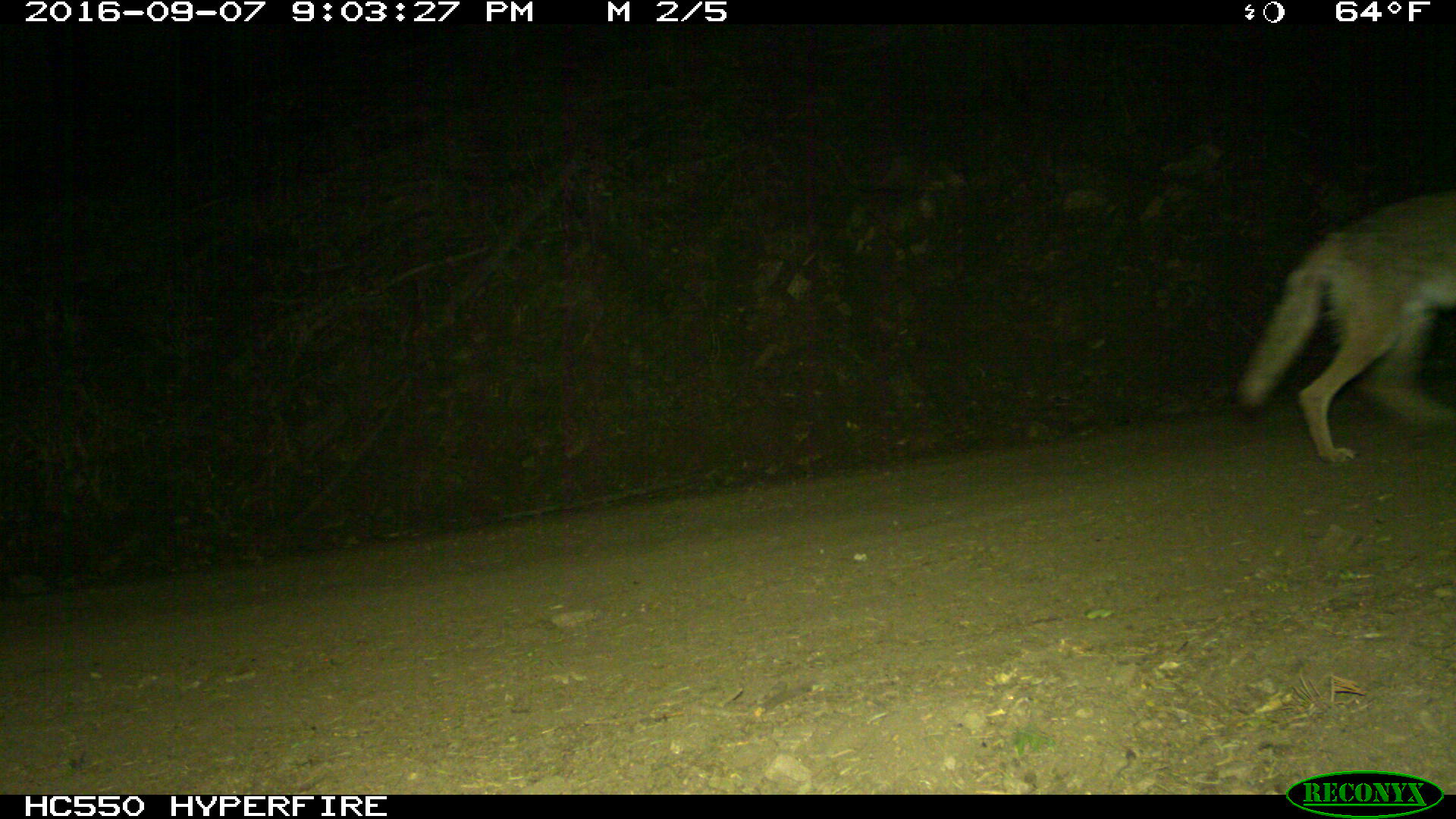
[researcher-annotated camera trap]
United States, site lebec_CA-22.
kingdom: Animalia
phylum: Chordata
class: Mammalia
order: Carnivora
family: Canidae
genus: Canis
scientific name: Canis latrans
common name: coyote